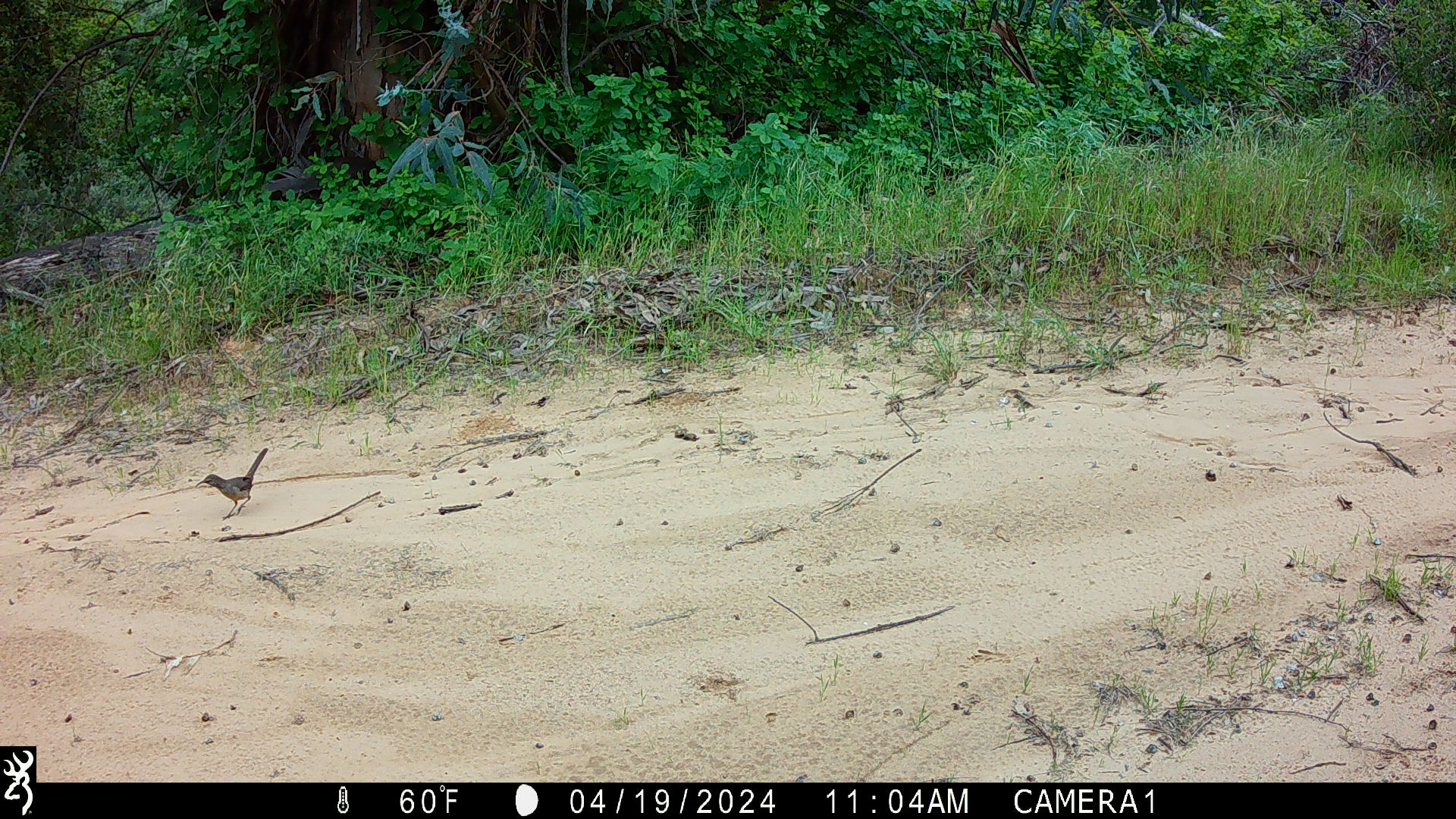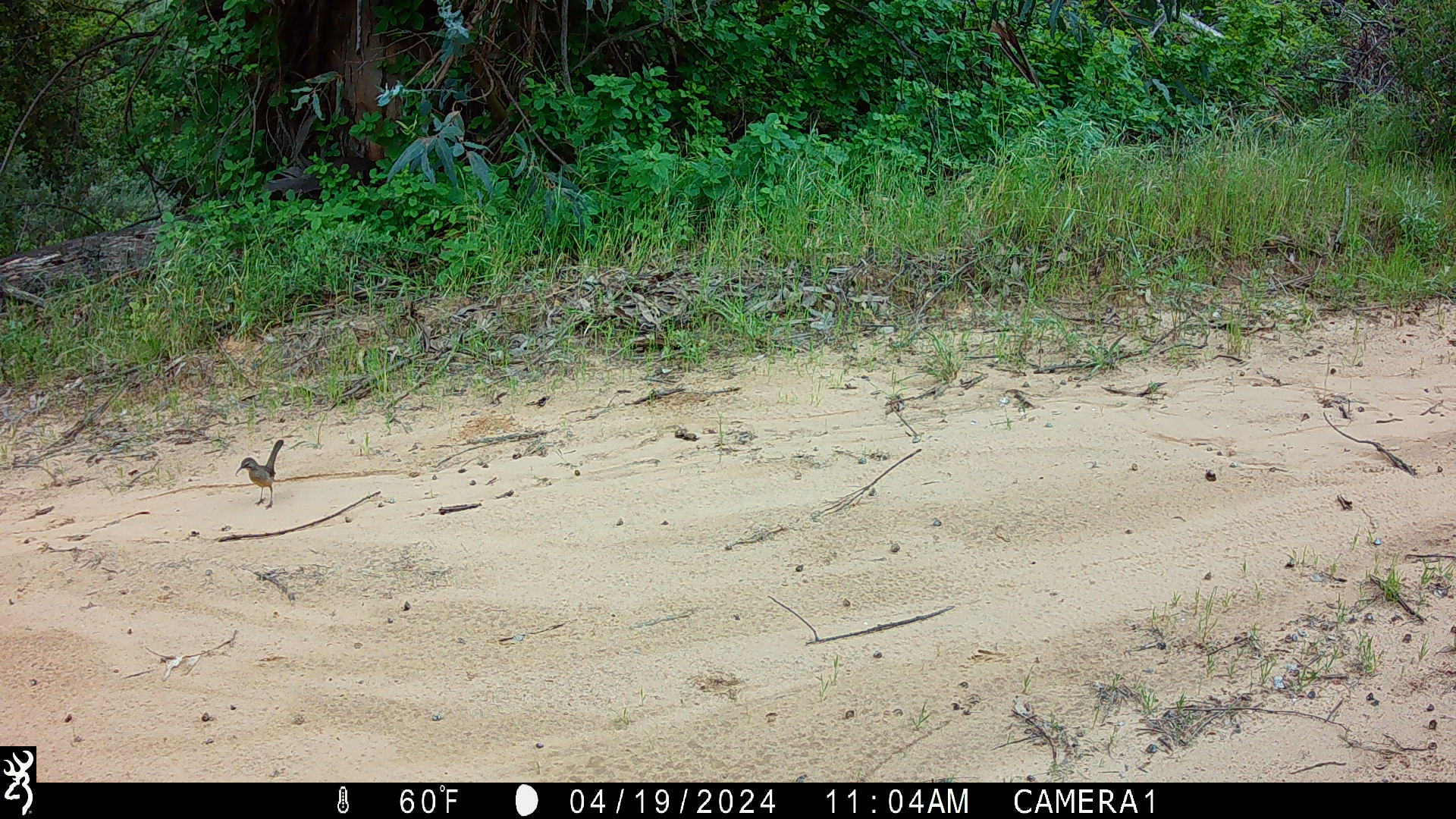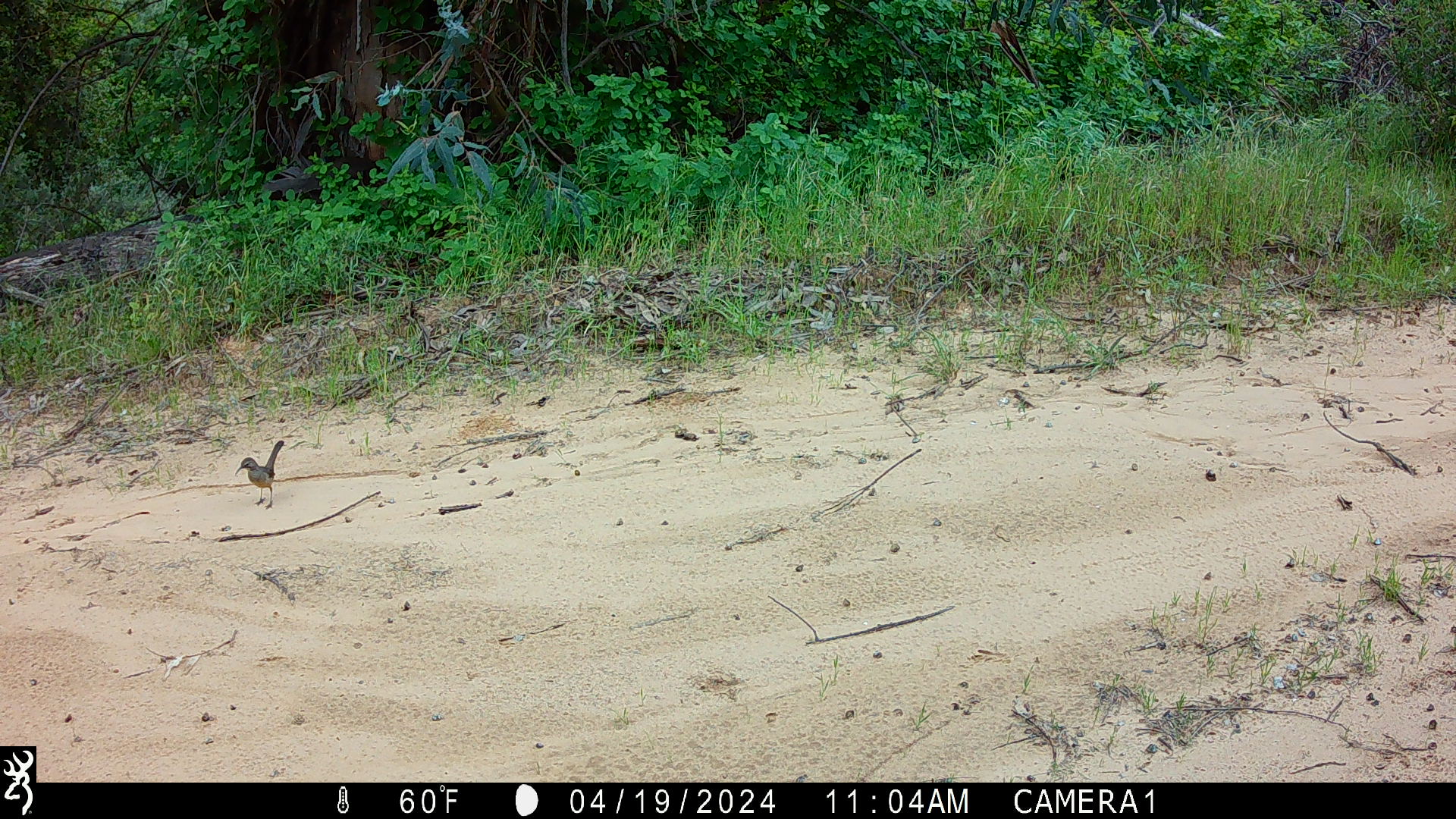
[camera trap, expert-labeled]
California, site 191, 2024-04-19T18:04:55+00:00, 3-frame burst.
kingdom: Animalia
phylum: Chordata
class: Aves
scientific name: Aves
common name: bird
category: unknown bird